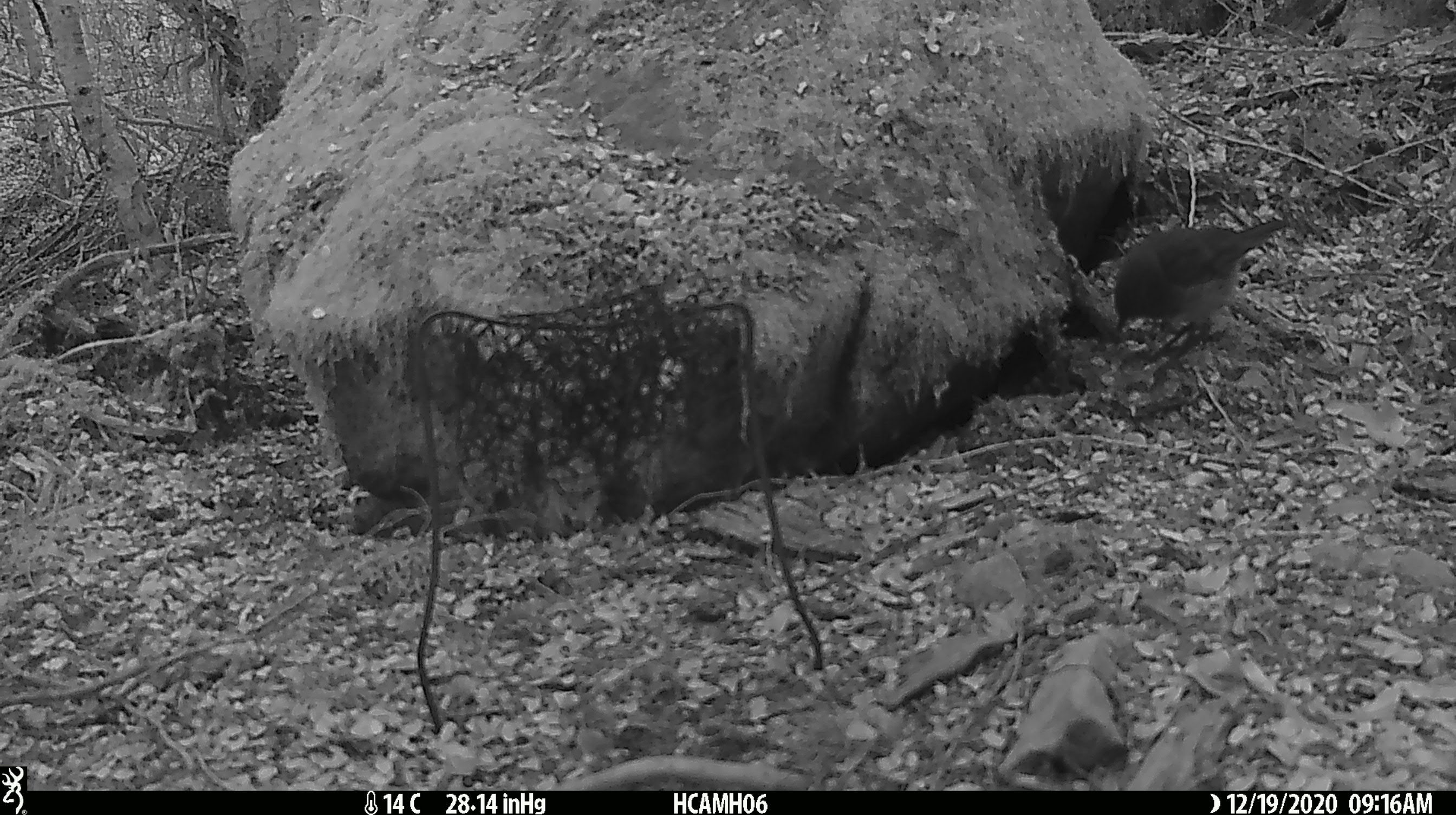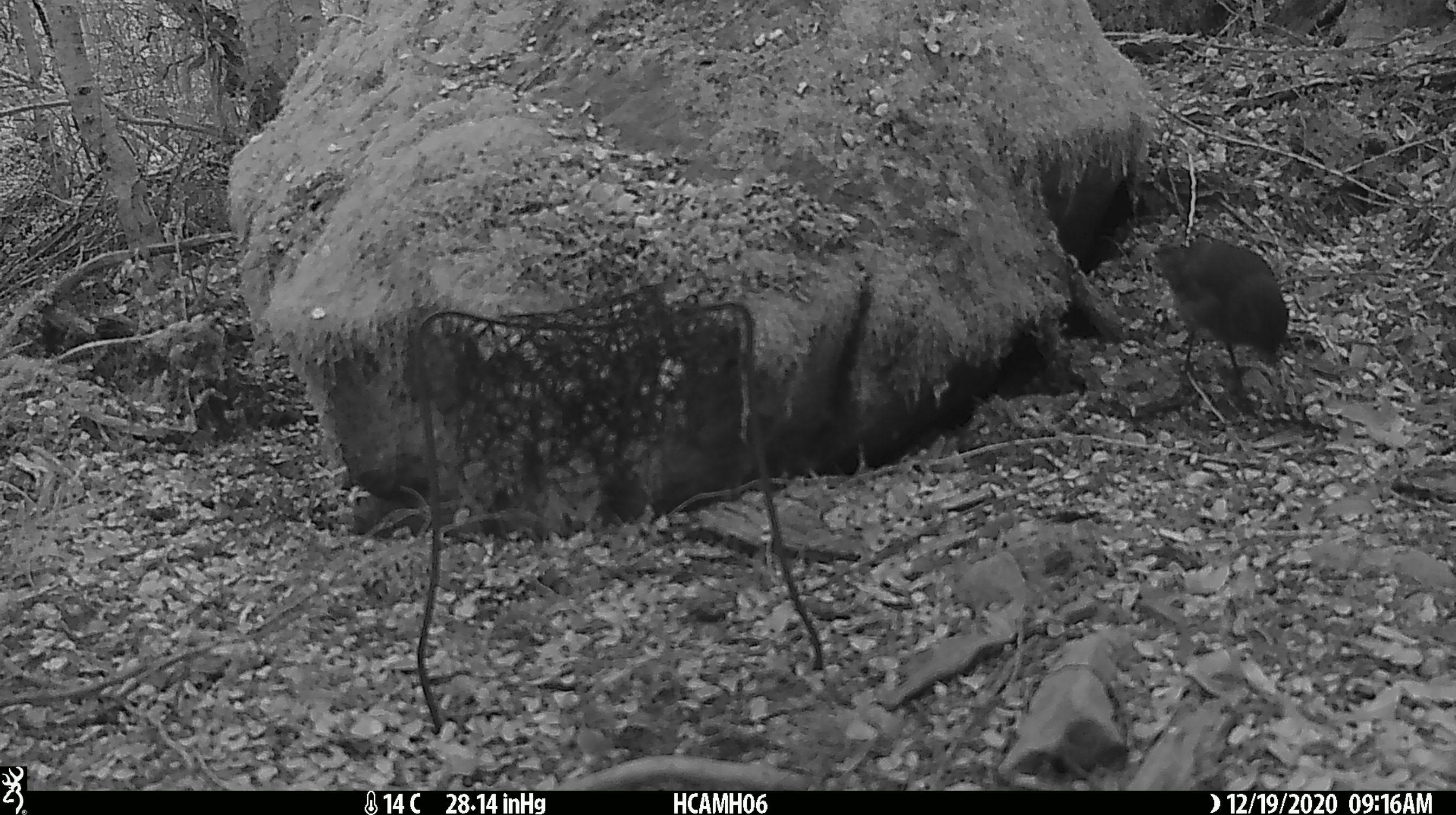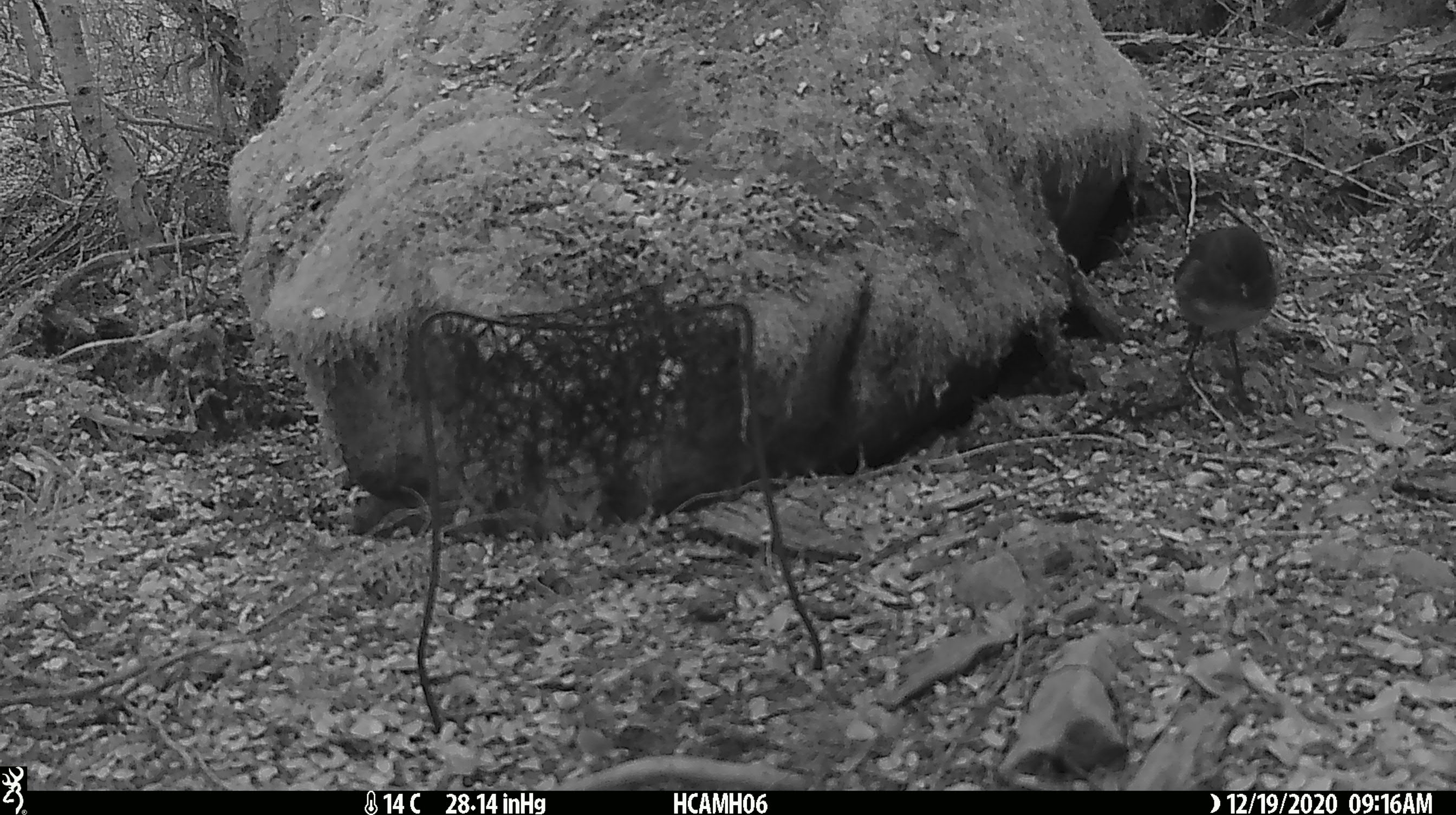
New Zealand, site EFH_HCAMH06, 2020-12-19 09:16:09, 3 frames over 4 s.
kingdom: Animalia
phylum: Chordata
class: Aves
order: Passeriformes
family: Petroicidae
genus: Petroica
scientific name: Petroica australis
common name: new zealand robin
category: robin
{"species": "robin (new zealand robin) (Petroica australis)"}